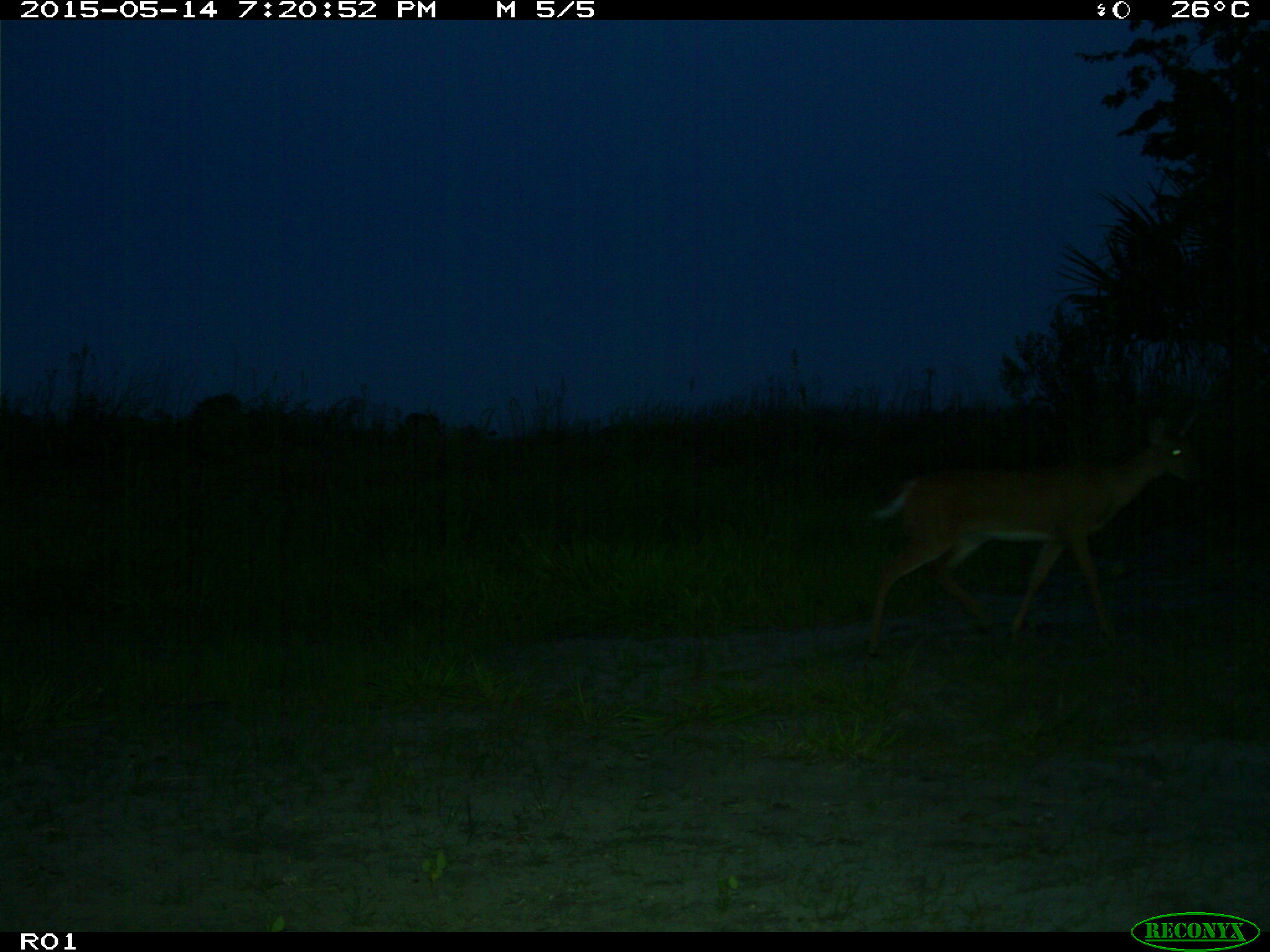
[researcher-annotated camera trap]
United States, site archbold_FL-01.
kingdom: Animalia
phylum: Chordata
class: Mammalia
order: Artiodactyla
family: Cervidae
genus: Odocoileus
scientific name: Odocoileus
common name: deer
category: unidentified deer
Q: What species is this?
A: Unidentified deer (deer) (Odocoileus).